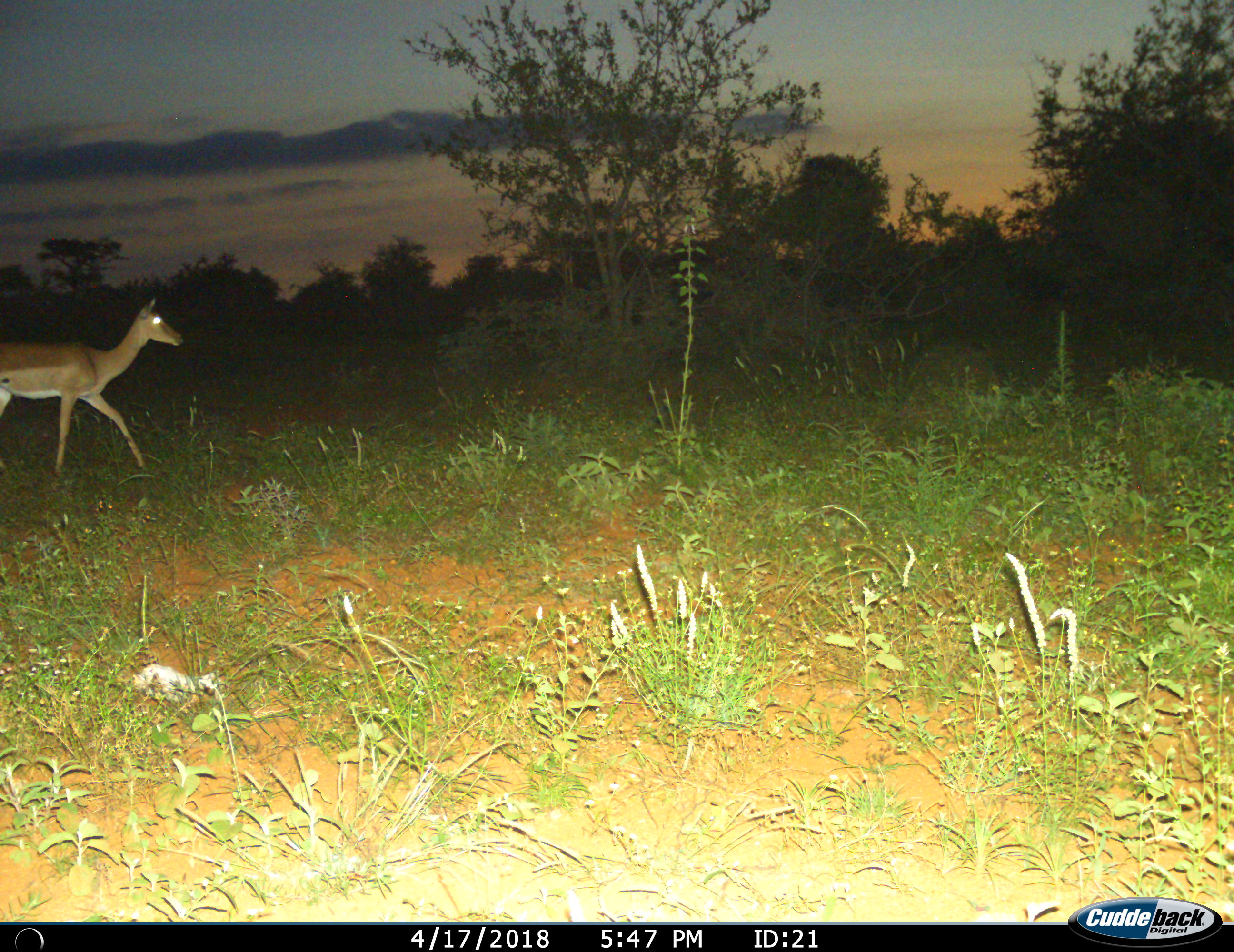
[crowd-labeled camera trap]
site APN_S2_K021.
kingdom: Animalia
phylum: Chordata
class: Mammalia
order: Artiodactyla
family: Bovidae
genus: Aepyceros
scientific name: Aepyceros melampus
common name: impala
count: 1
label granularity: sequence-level